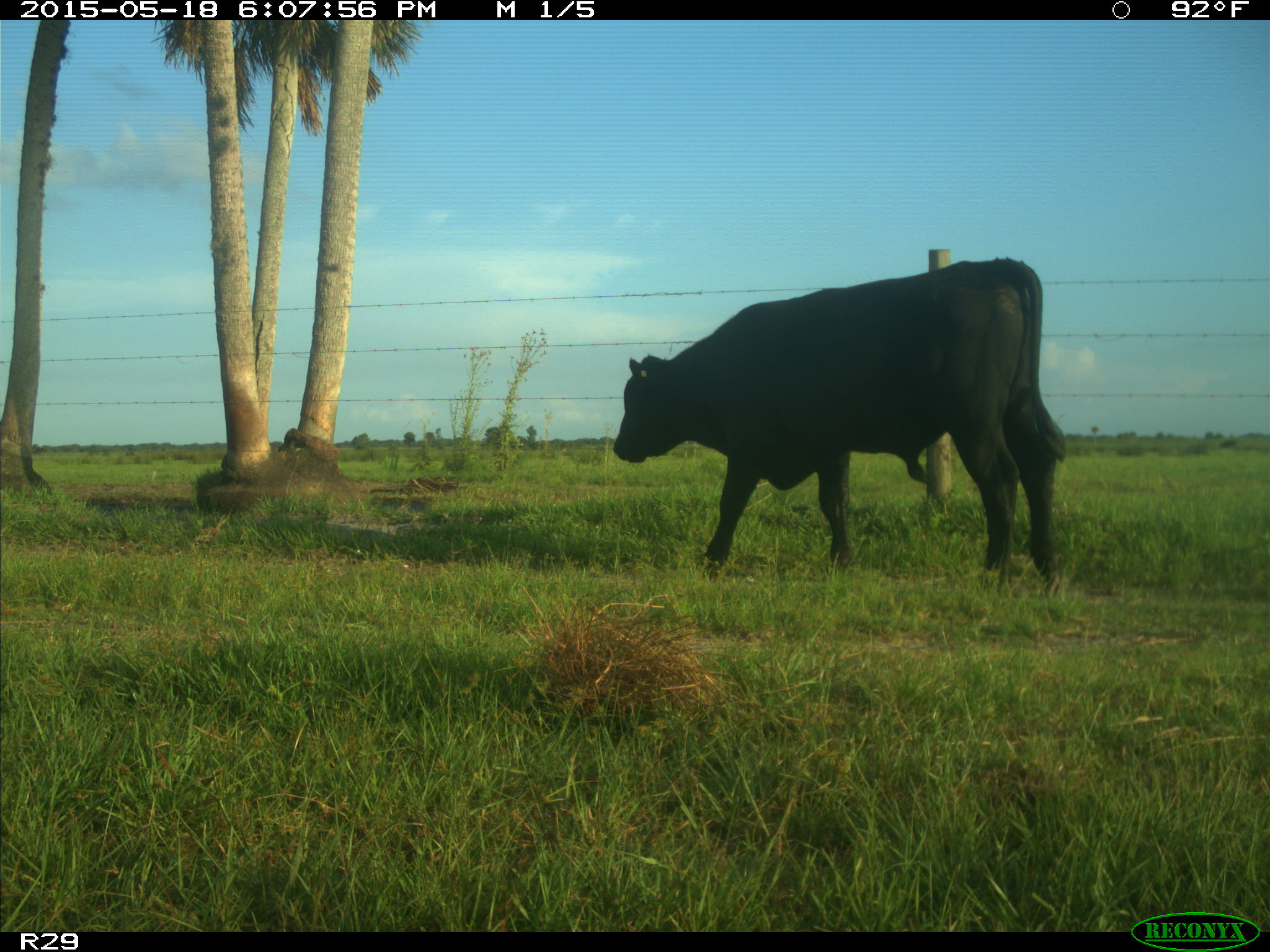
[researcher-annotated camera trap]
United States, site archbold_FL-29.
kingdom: Animalia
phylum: Chordata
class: Mammalia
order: Artiodactyla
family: Bovidae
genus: Bos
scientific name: Bos taurus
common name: domestic cow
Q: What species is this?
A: Bos taurus (domestic cow).